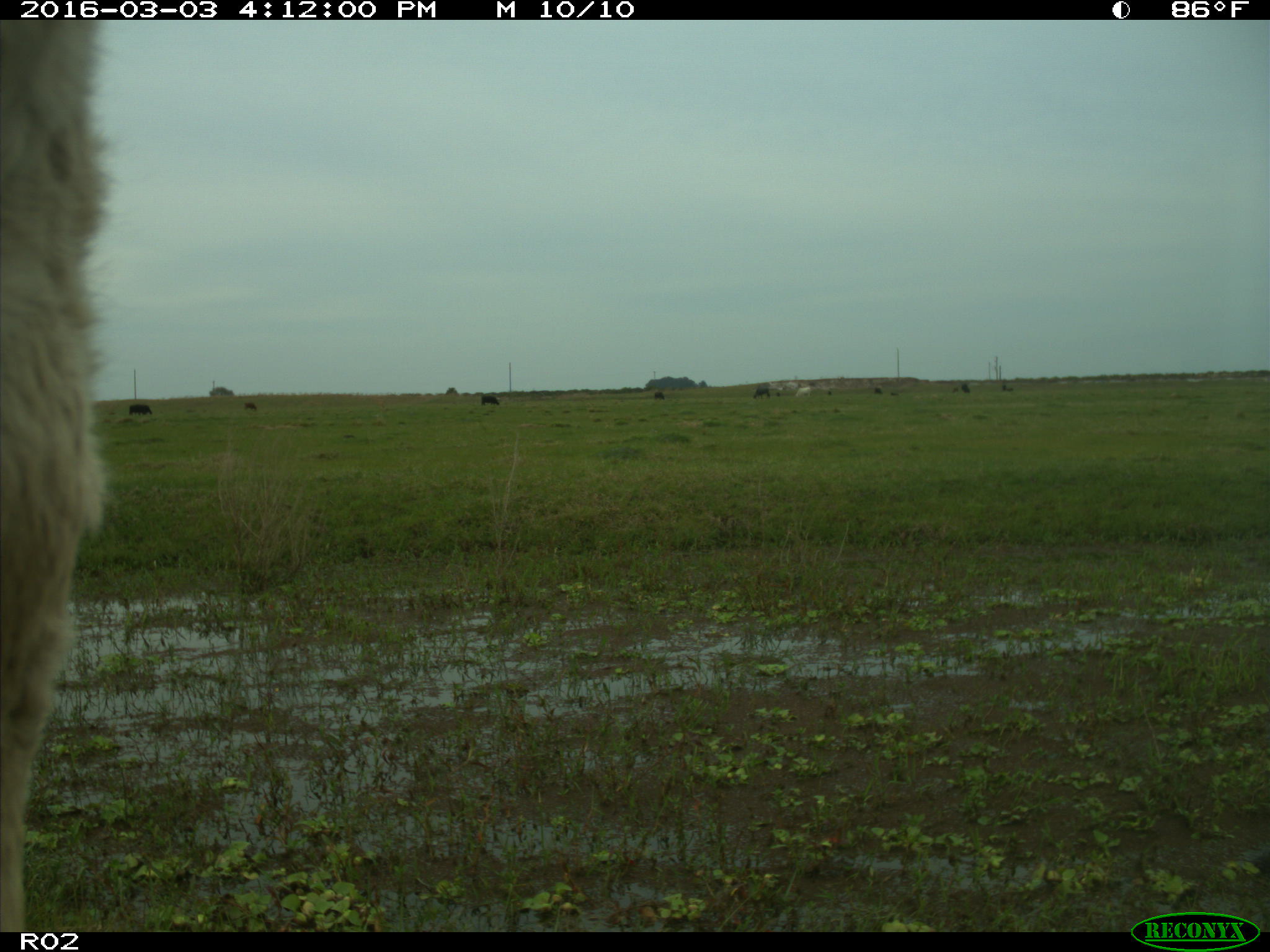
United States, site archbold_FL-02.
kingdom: Animalia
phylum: Chordata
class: Mammalia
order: Artiodactyla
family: Bovidae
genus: Bos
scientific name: Bos taurus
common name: domestic cow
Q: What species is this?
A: Bos taurus (domestic cow).